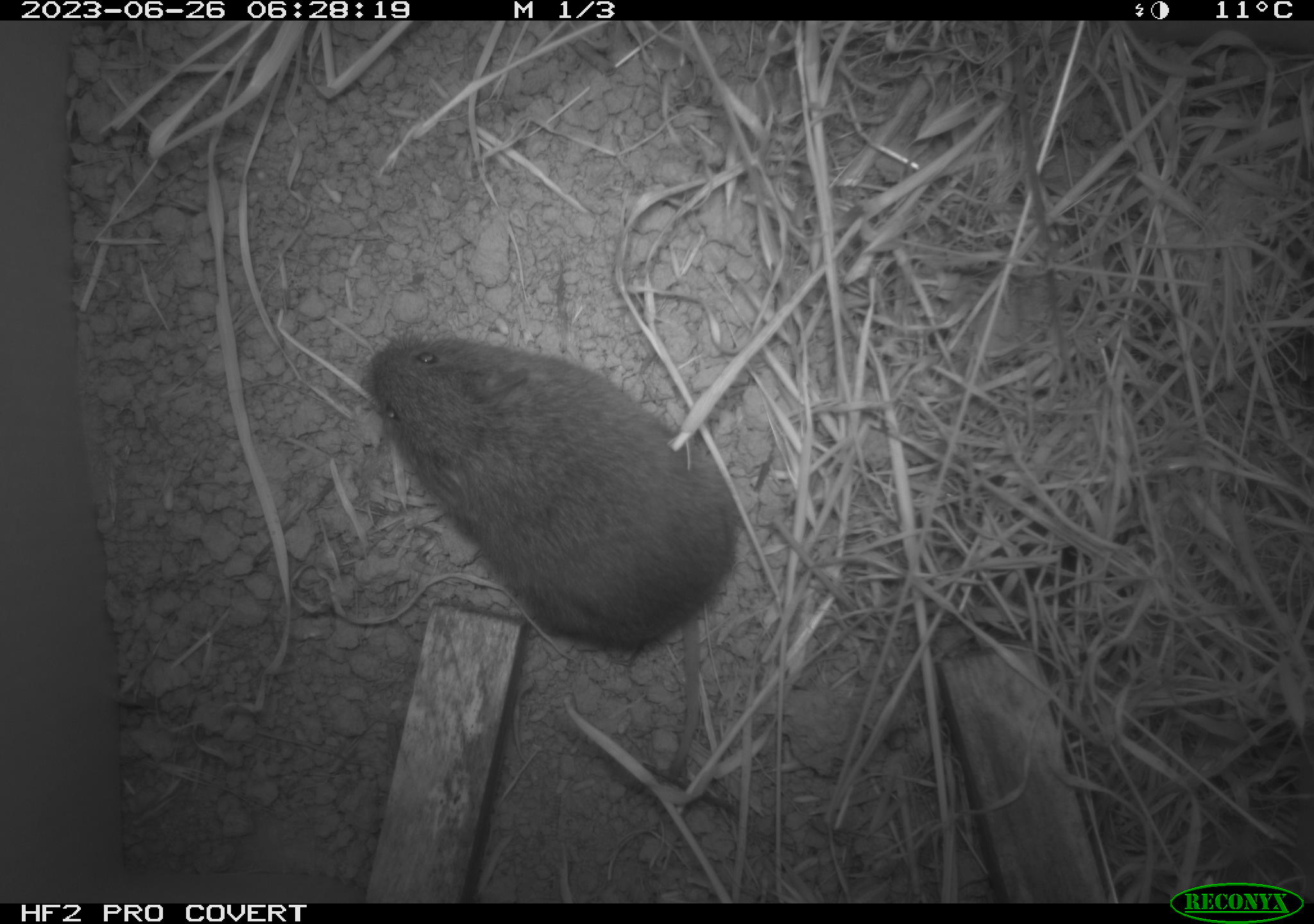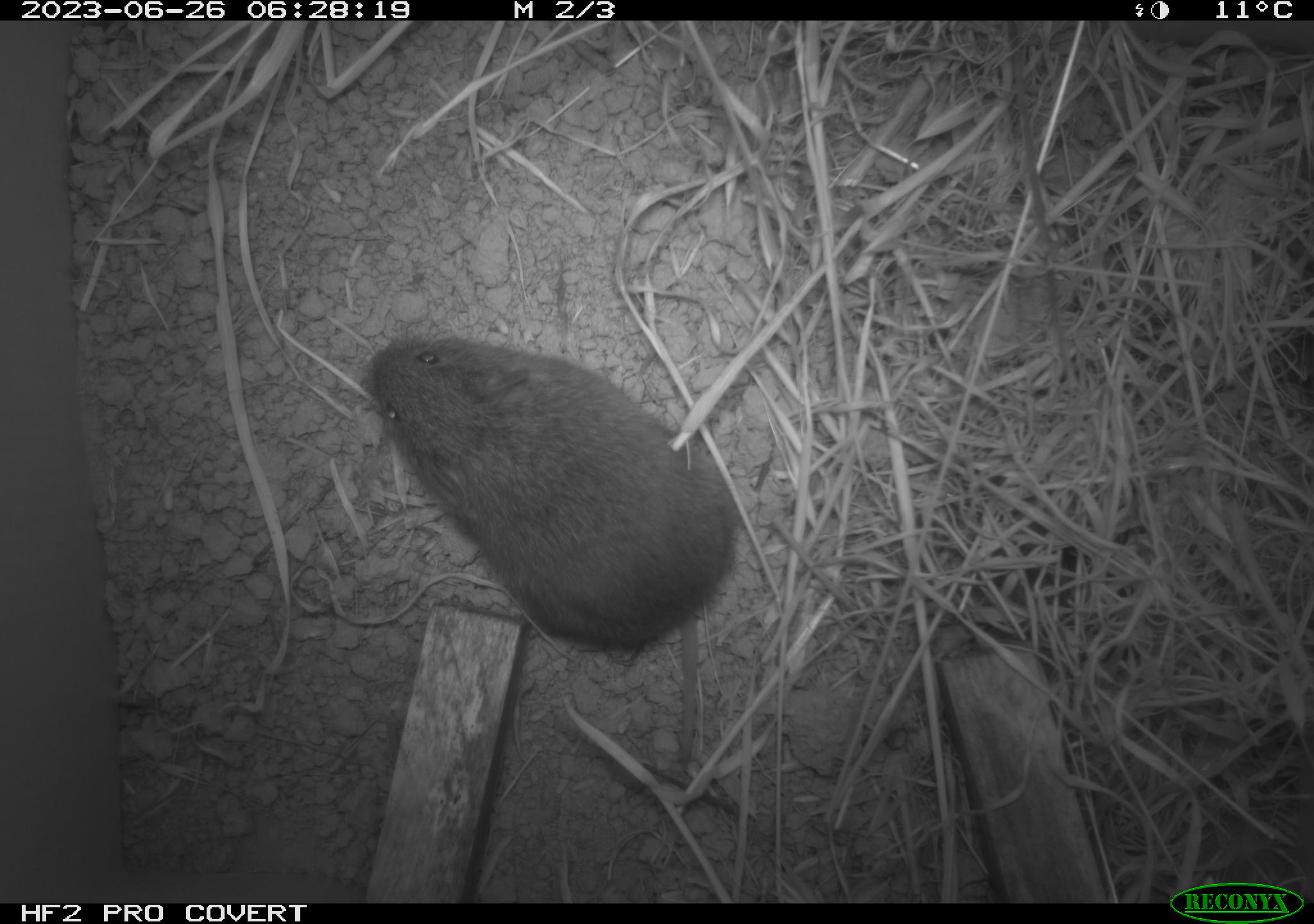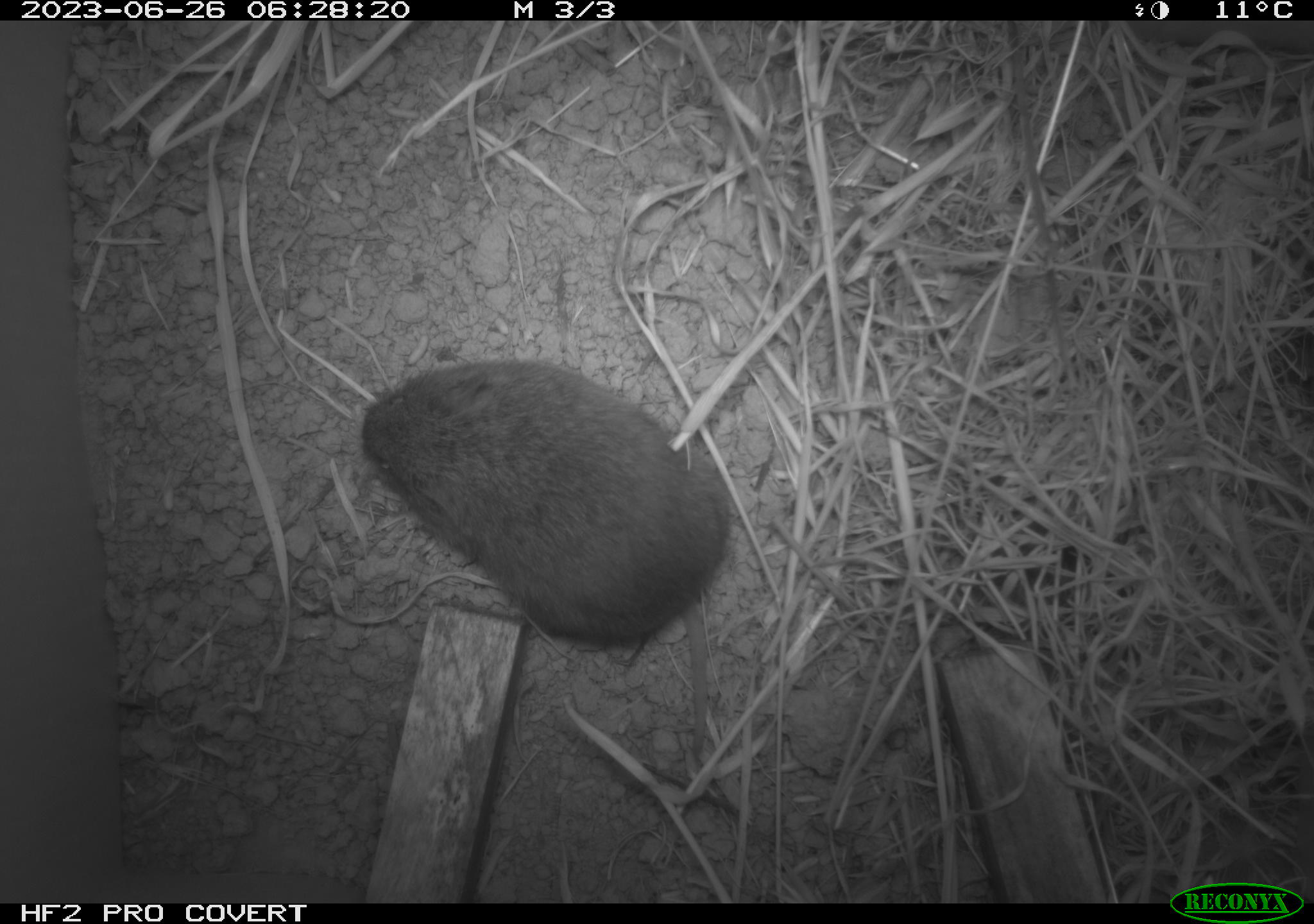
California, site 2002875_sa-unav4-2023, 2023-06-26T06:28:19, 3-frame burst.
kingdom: Animalia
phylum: Chordata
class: Mammalia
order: Rodentia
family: Cricetidae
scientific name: Arvicolinae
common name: voles, lemmings, and muskrats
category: arvicolinae subfamily